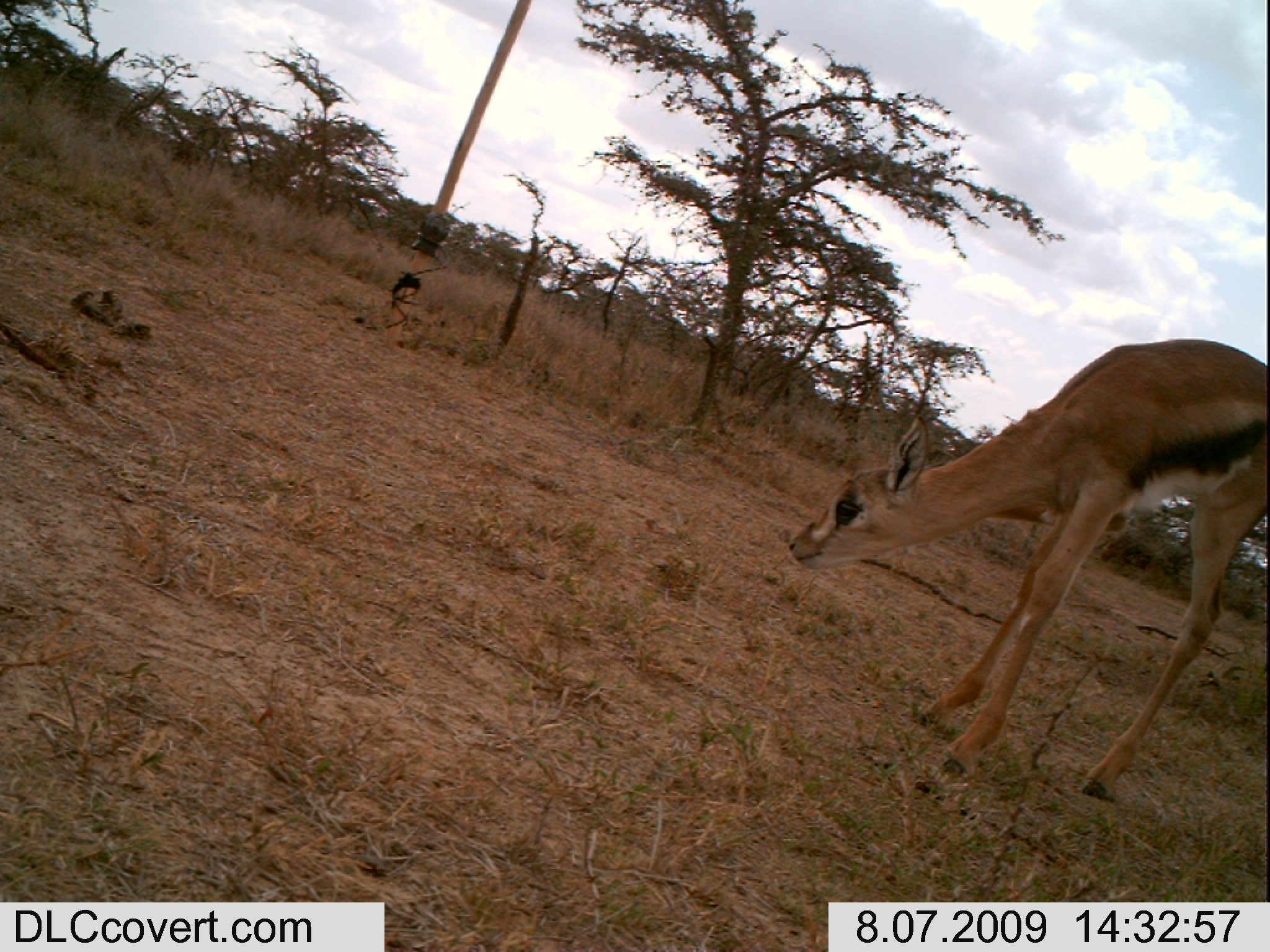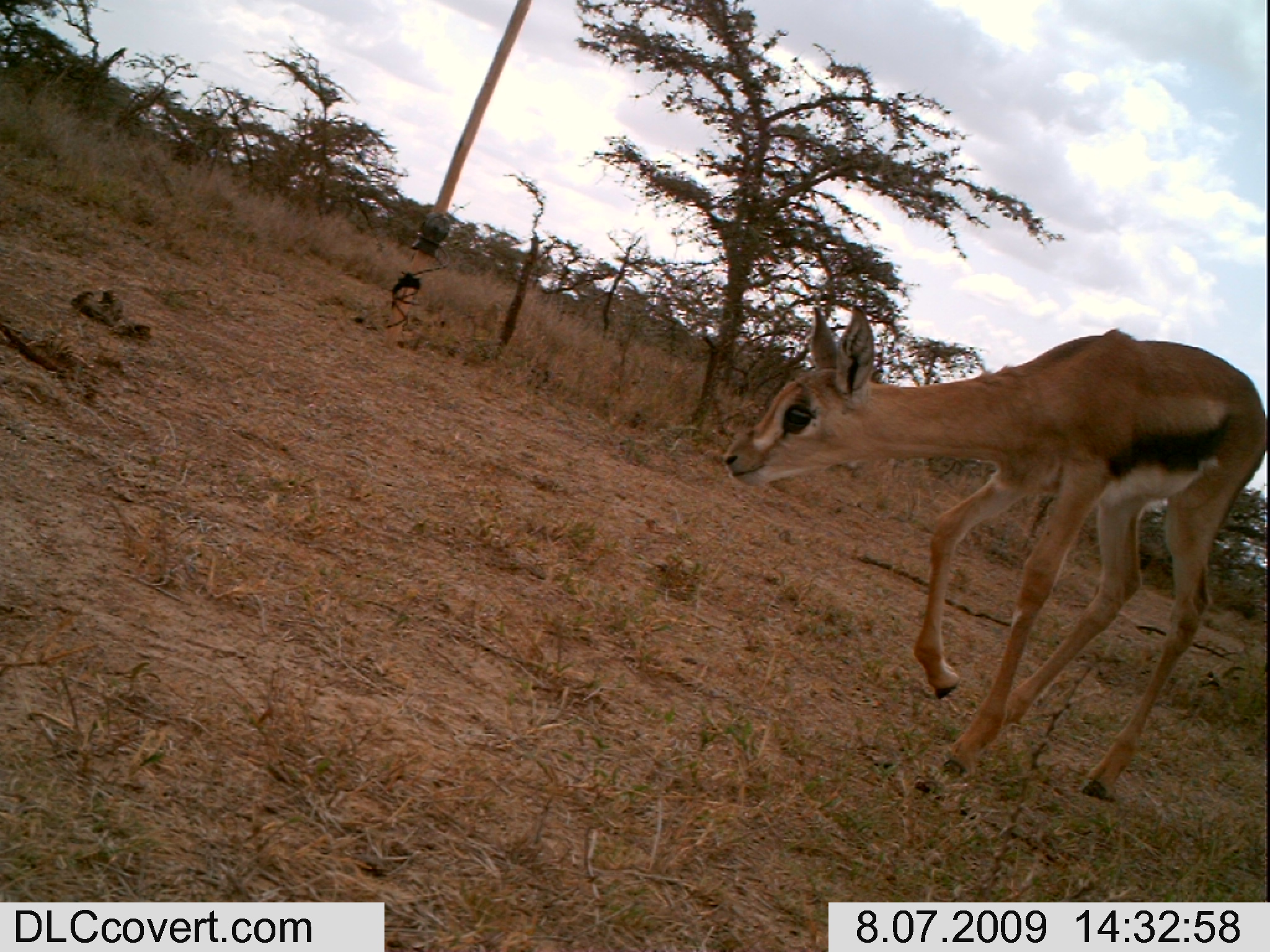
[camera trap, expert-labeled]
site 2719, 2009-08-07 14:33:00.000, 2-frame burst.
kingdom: Animalia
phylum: Chordata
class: Mammalia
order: Artiodactyla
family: Bovidae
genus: Nanger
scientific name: Nanger granti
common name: grant's gazelle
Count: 1.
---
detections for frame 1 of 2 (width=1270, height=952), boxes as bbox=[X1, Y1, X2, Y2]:
nanger granti: bbox=[786, 337, 1268, 798]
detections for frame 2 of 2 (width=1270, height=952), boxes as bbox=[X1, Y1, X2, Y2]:
nanger granti: bbox=[721, 301, 1267, 800]